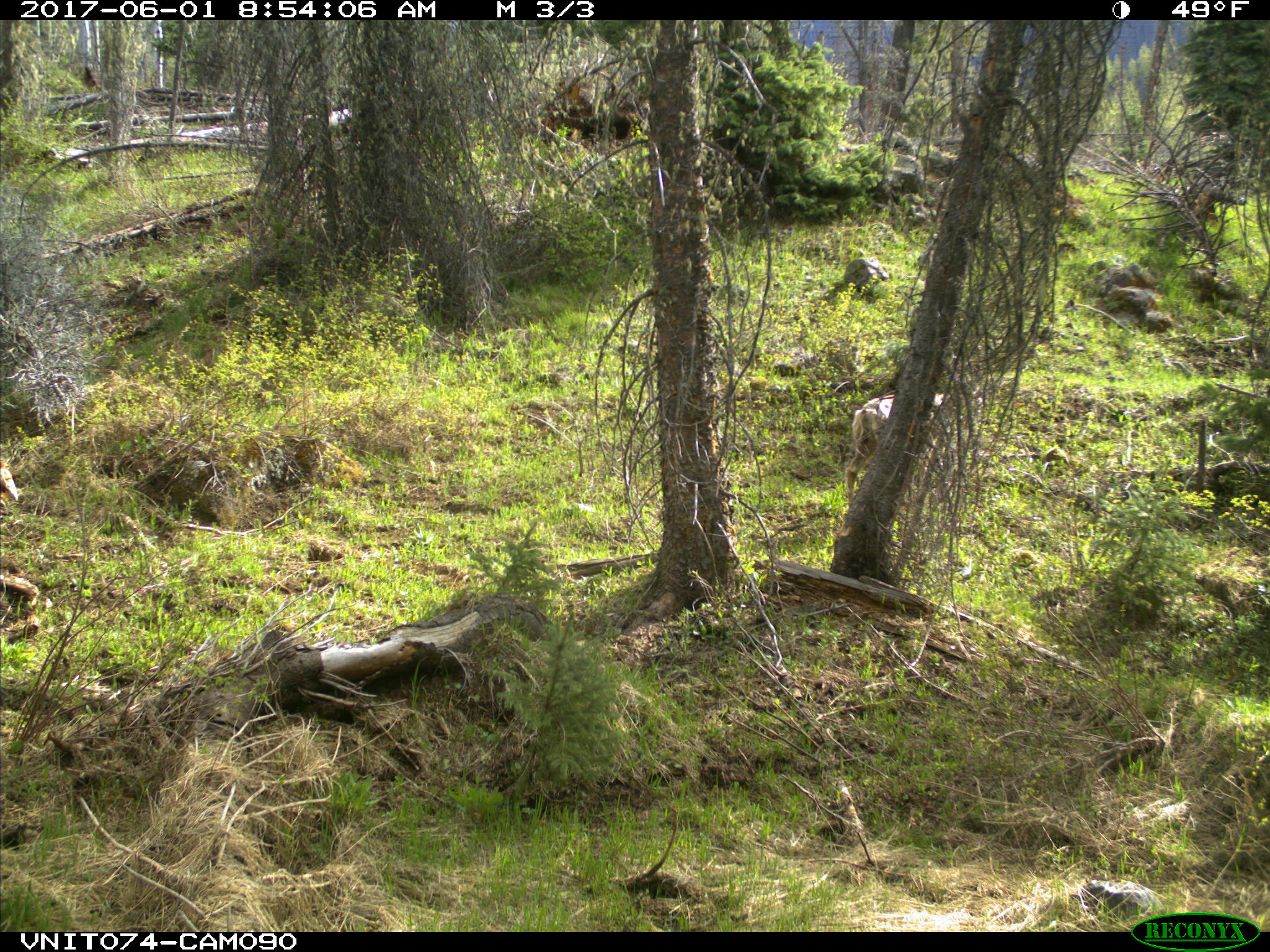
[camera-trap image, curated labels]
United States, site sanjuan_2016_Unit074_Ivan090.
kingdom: Animalia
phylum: Chordata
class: Mammalia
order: Artiodactyla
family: Cervidae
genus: Odocoileus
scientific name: Odocoileus hemionus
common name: mule deer